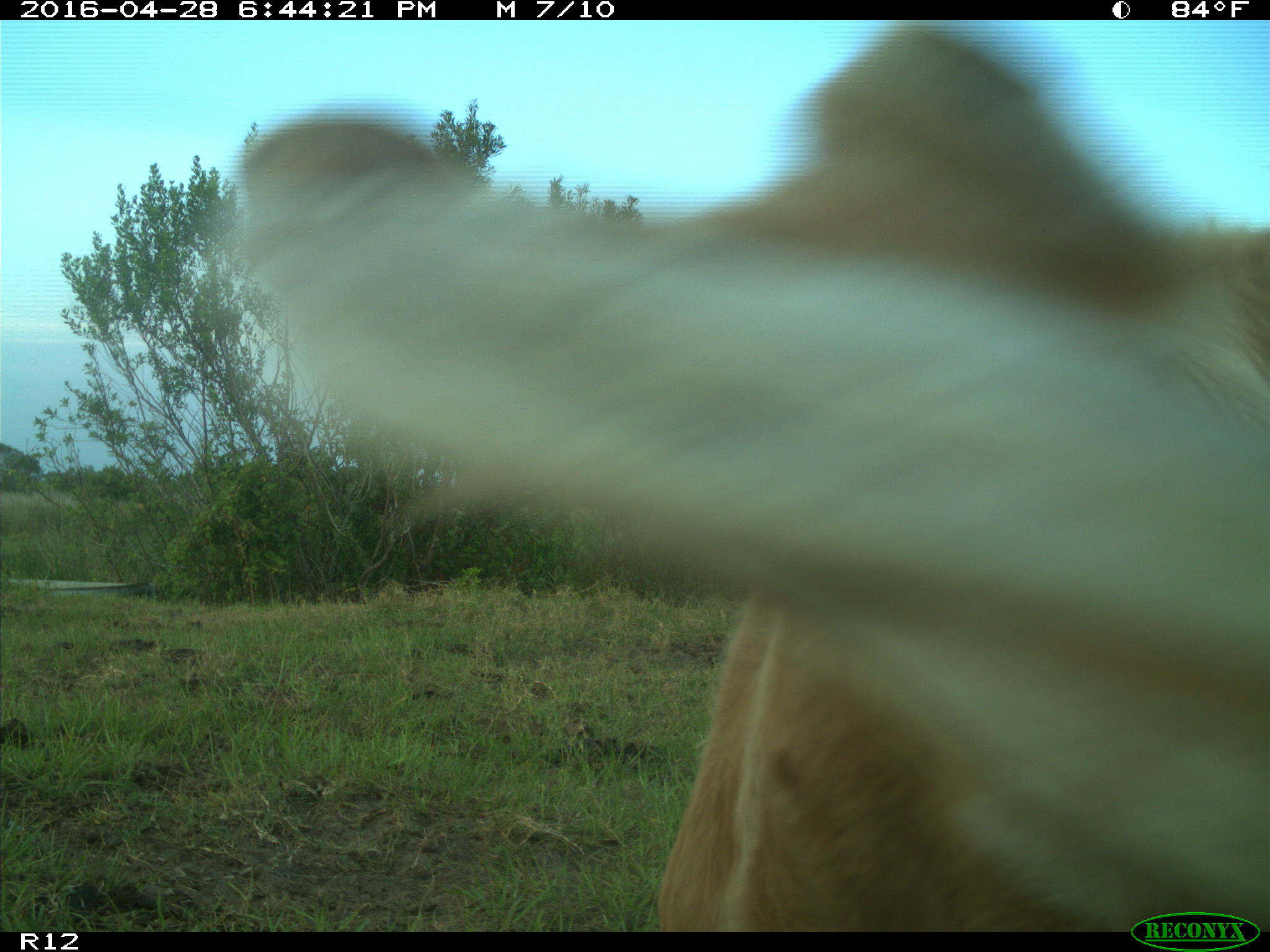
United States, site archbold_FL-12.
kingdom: Animalia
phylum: Chordata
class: Mammalia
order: Artiodactyla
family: Bovidae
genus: Bos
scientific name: Bos taurus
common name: domestic cow